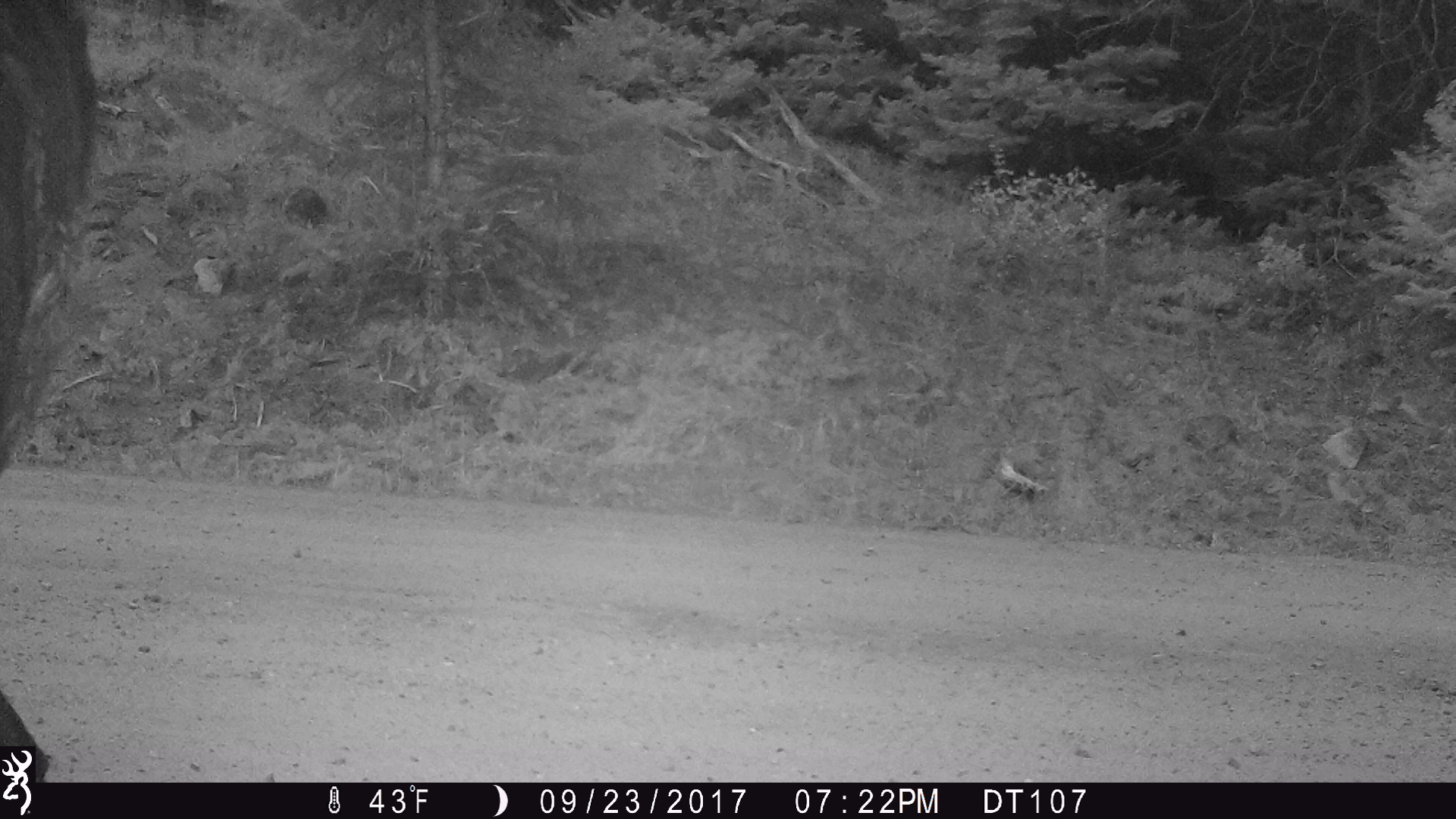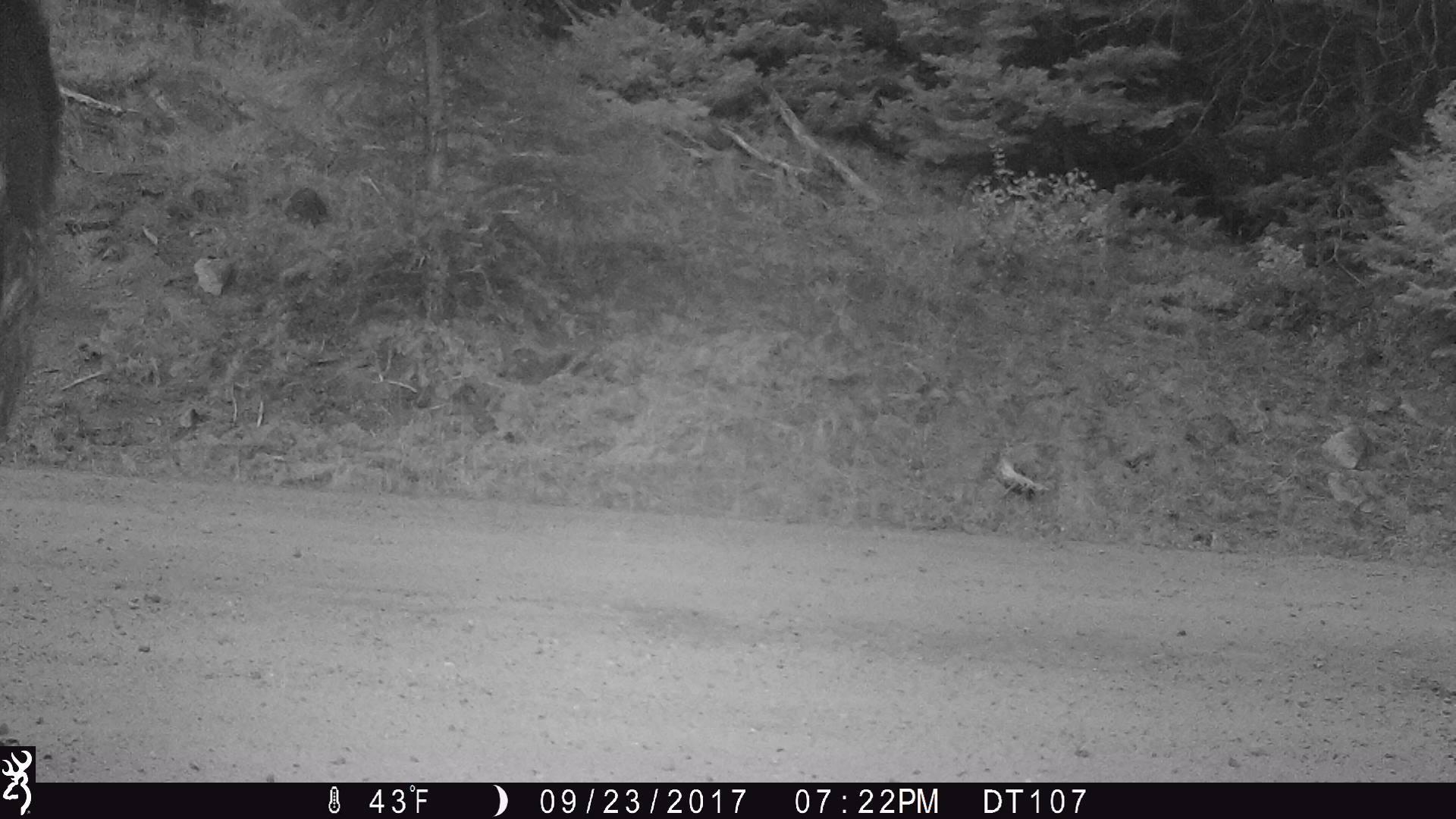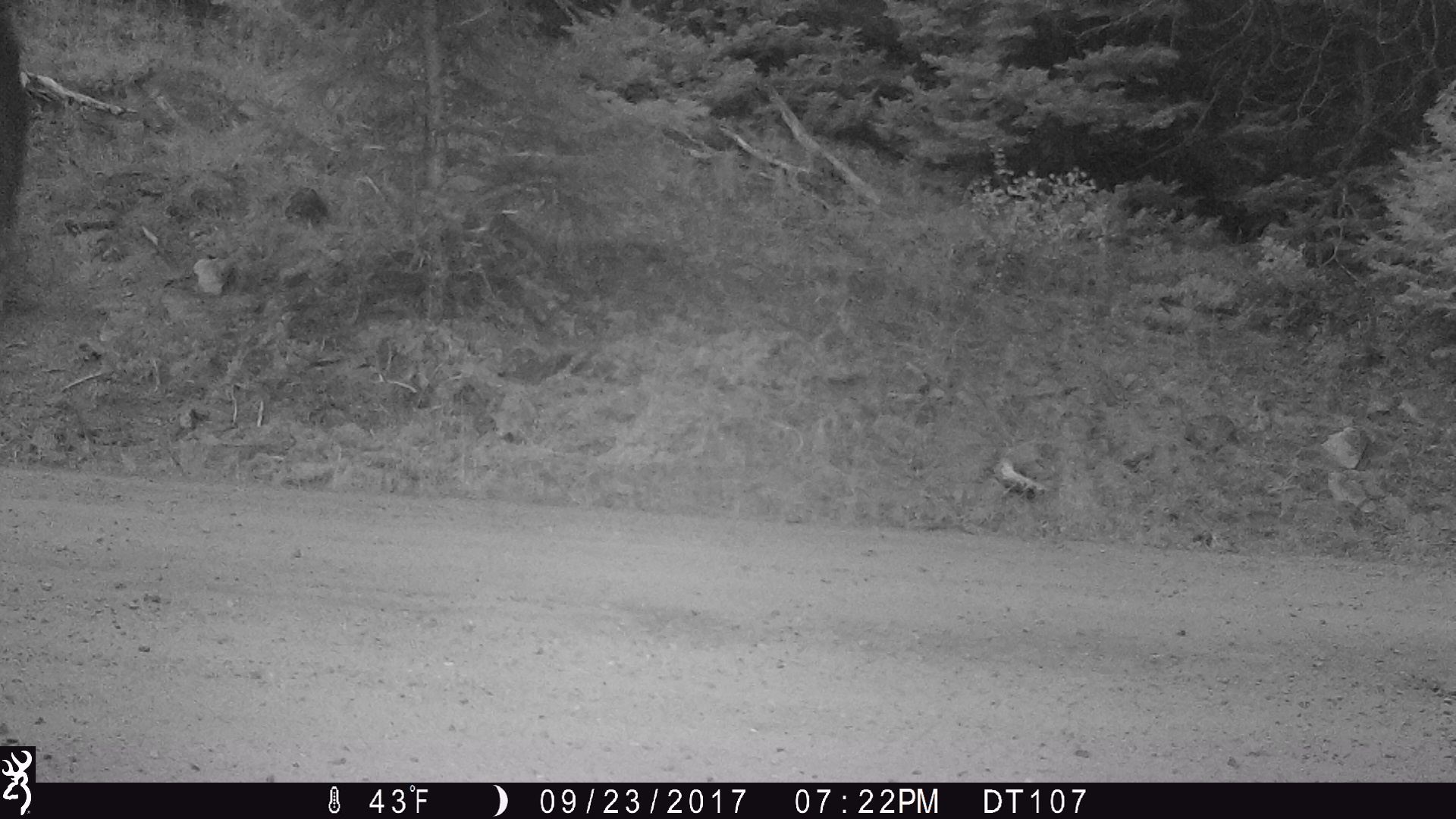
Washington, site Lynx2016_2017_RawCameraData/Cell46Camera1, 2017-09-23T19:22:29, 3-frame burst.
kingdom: Animalia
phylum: Chordata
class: Mammalia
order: Artiodactyla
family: Bovidae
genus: Bos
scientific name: Bos taurus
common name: domestic cattle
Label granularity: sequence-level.